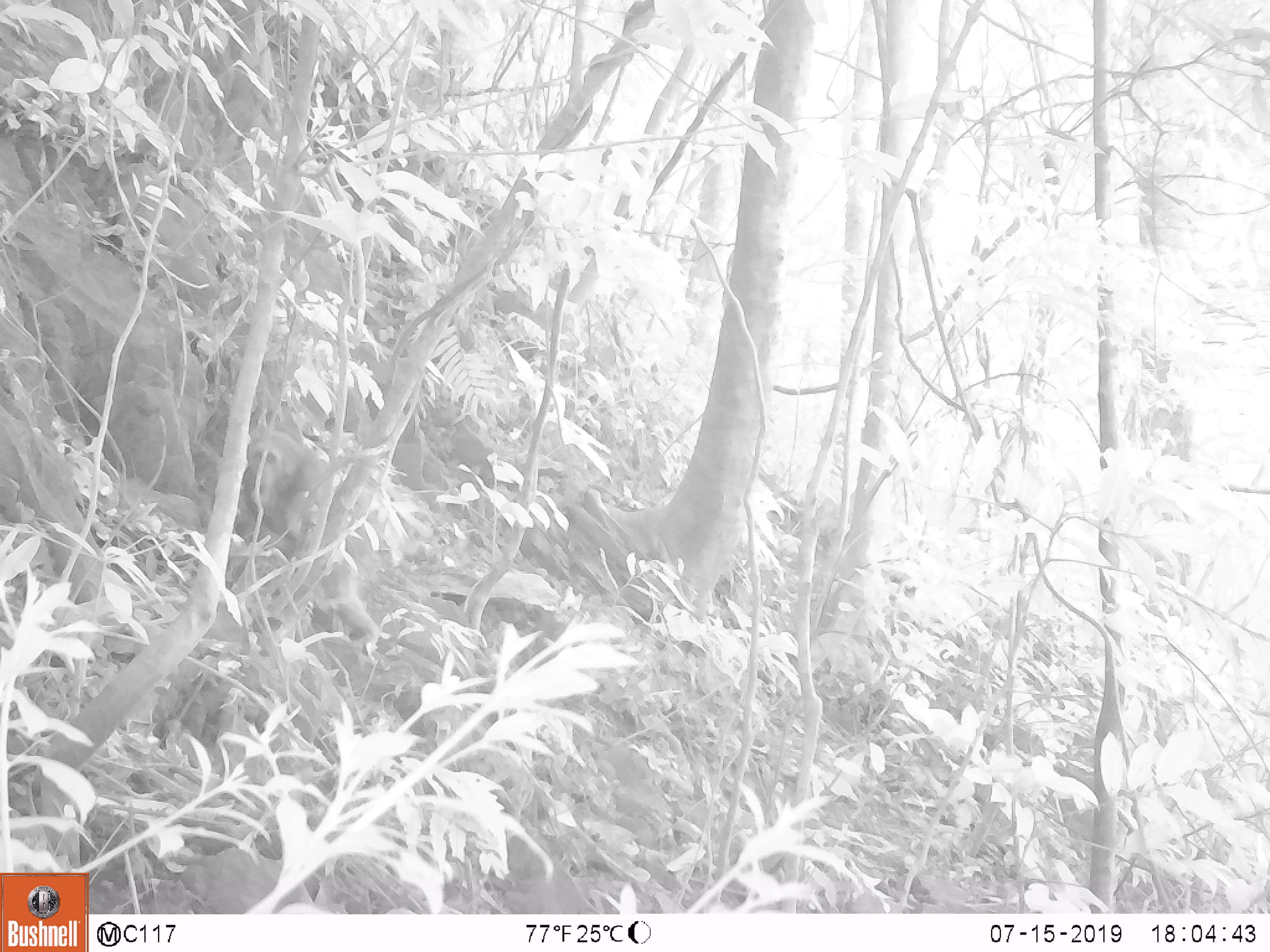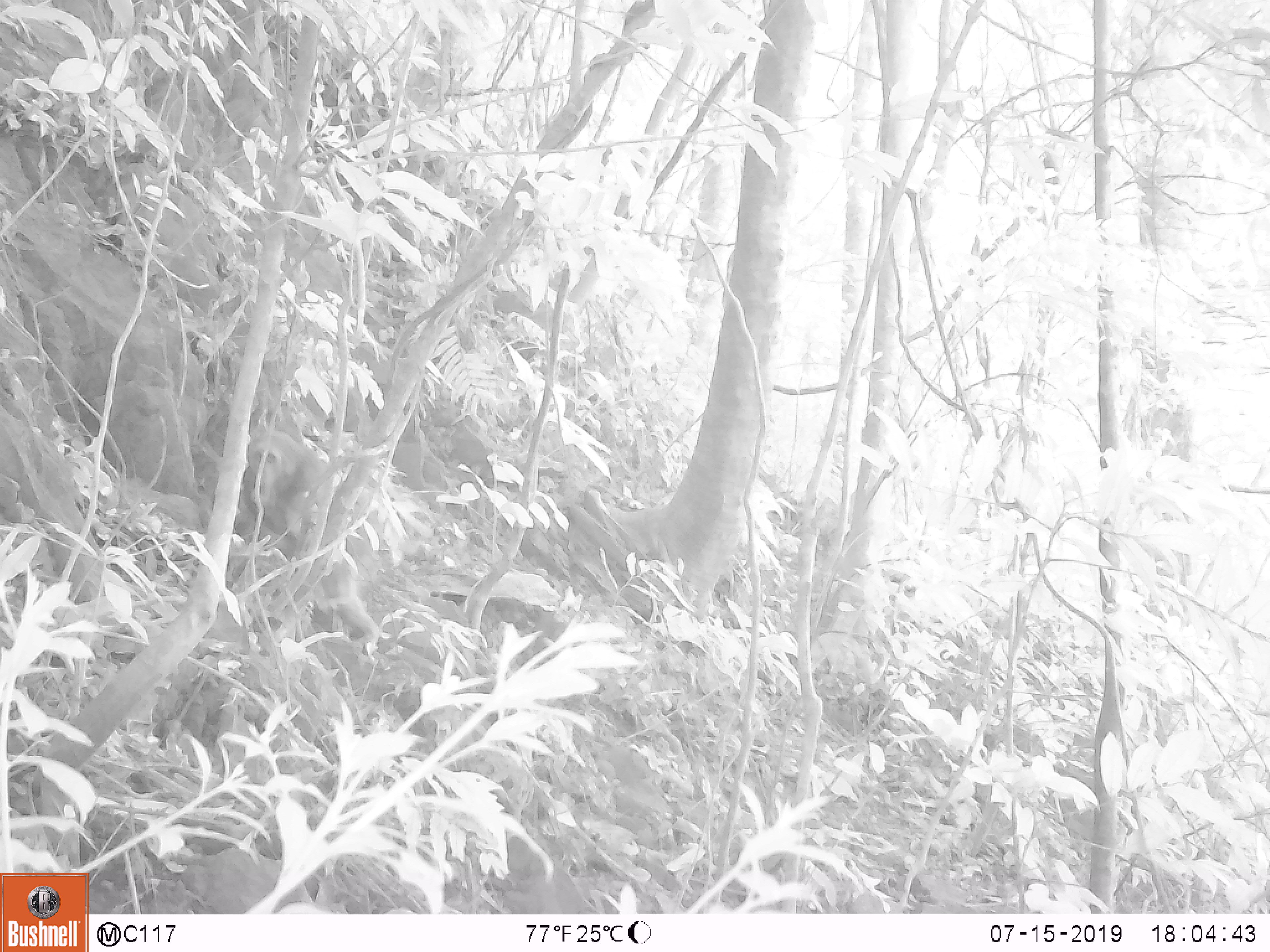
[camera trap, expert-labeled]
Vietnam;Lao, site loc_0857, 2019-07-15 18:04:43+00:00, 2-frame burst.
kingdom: Animalia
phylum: Chordata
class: Mammalia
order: Primates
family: Cercopithecidae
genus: Macaca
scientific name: Macaca arctoides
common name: stump-tailed macaque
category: stump tailed macaque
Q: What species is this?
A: Stump tailed macaque (stump-tailed macaque) (Macaca arctoides).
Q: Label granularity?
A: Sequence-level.